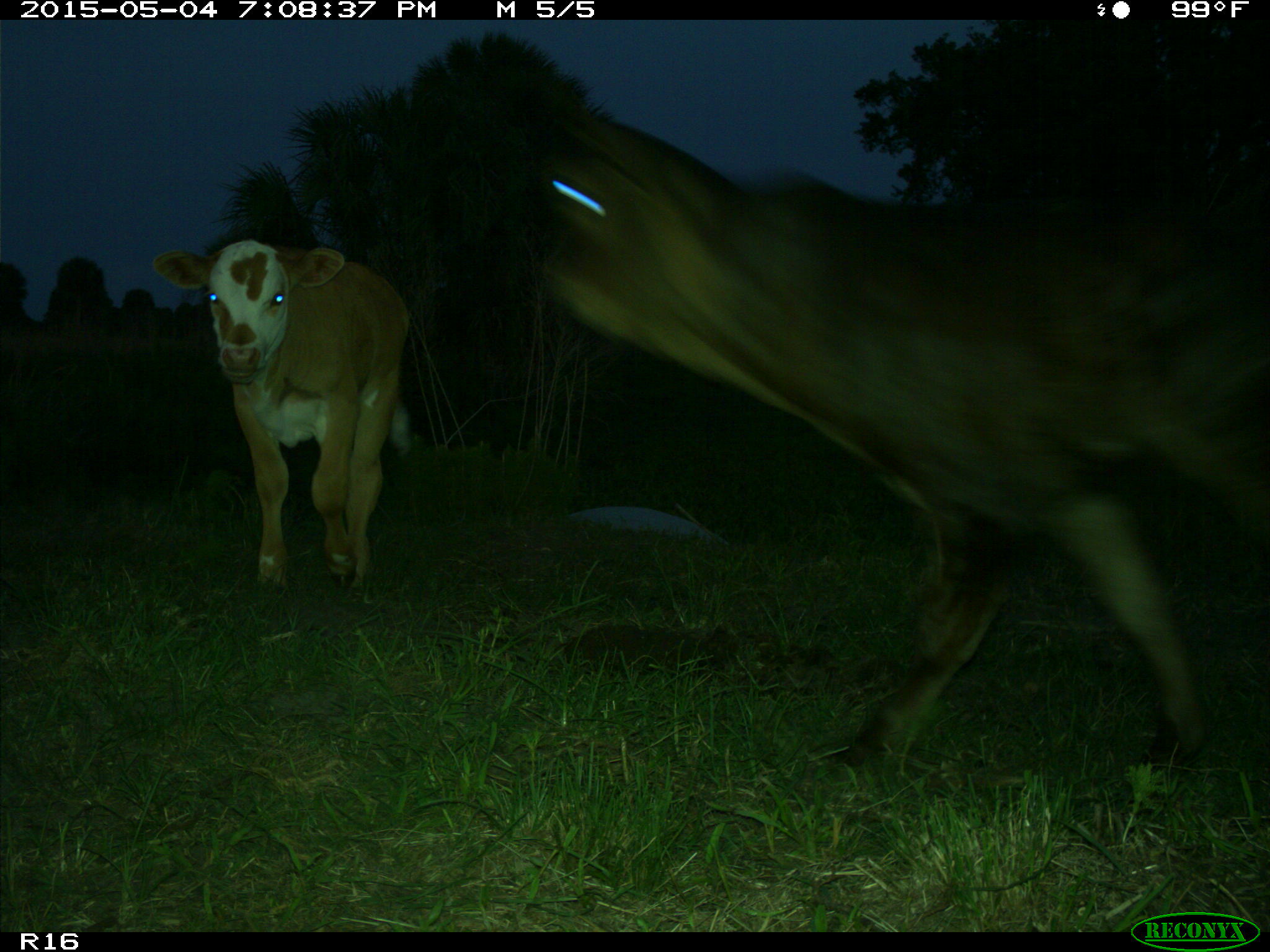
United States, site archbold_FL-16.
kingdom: Animalia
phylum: Chordata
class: Mammalia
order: Artiodactyla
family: Bovidae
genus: Bos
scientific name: Bos taurus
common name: domestic cow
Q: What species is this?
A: Bos taurus (domestic cow).